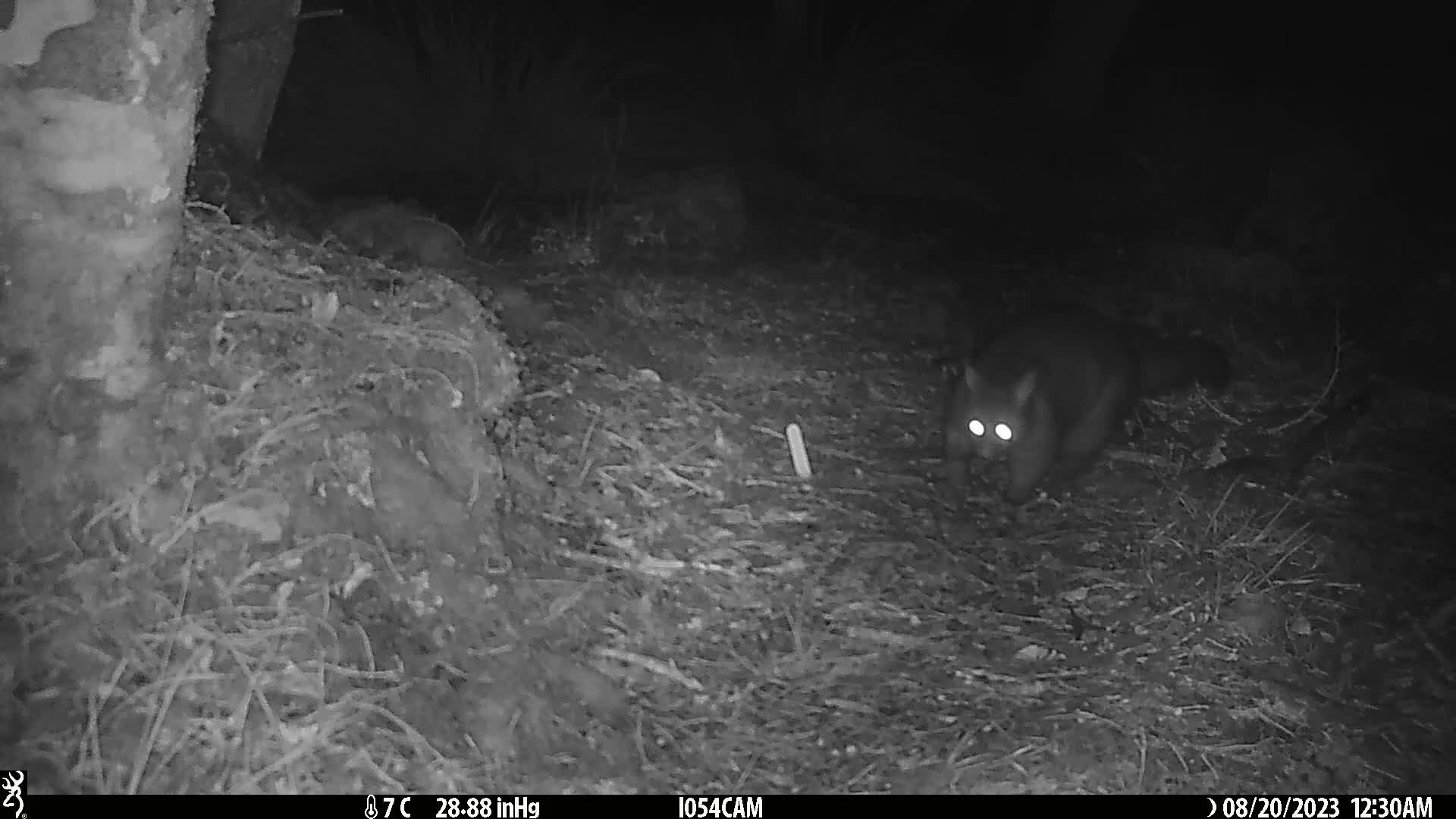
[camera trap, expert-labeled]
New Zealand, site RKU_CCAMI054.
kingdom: Animalia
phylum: Chordata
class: Mammalia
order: Diprotodontia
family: Phalangeridae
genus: Trichosurus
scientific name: Trichosurus vulpecula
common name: common brushtail possum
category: possum